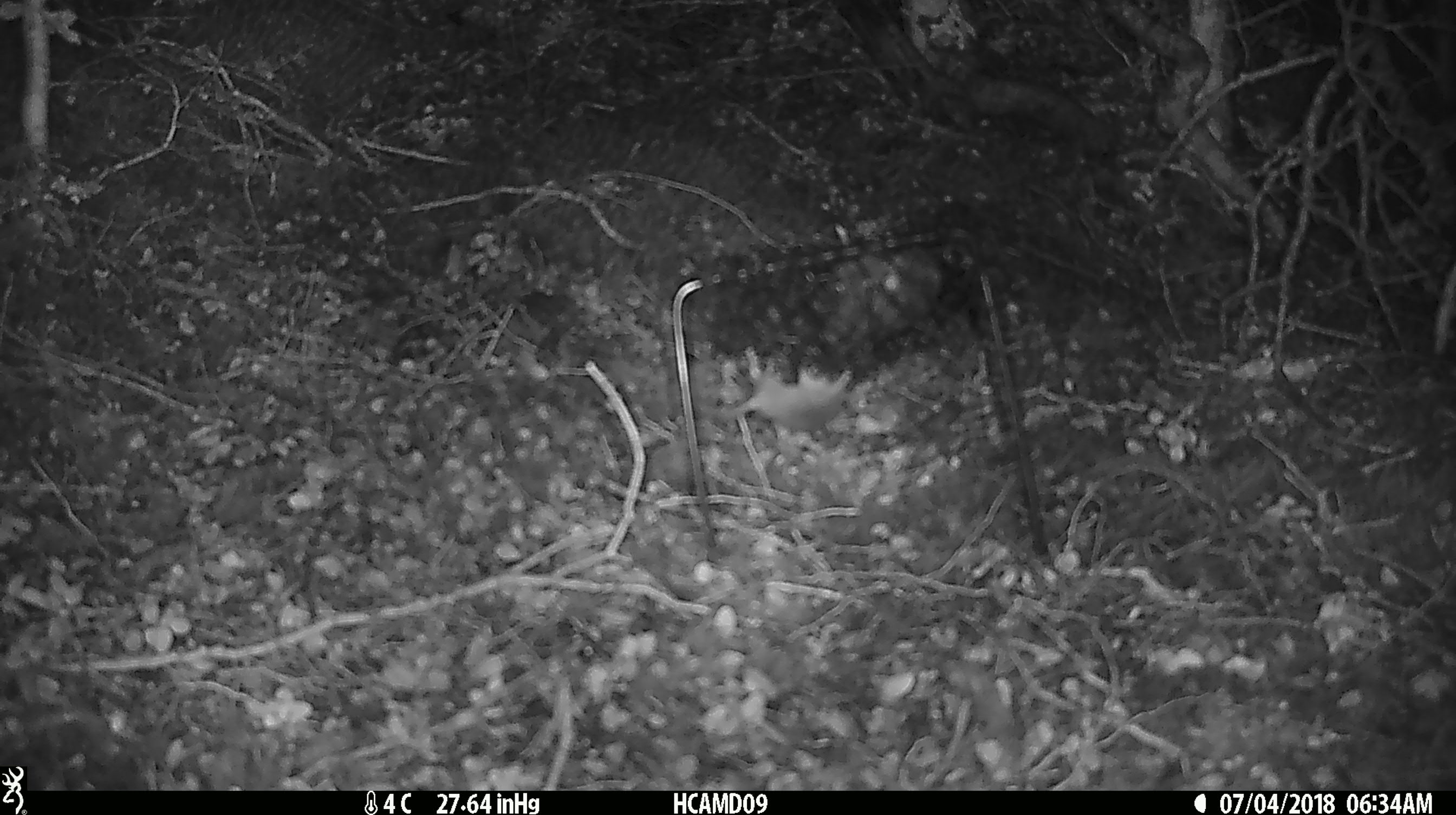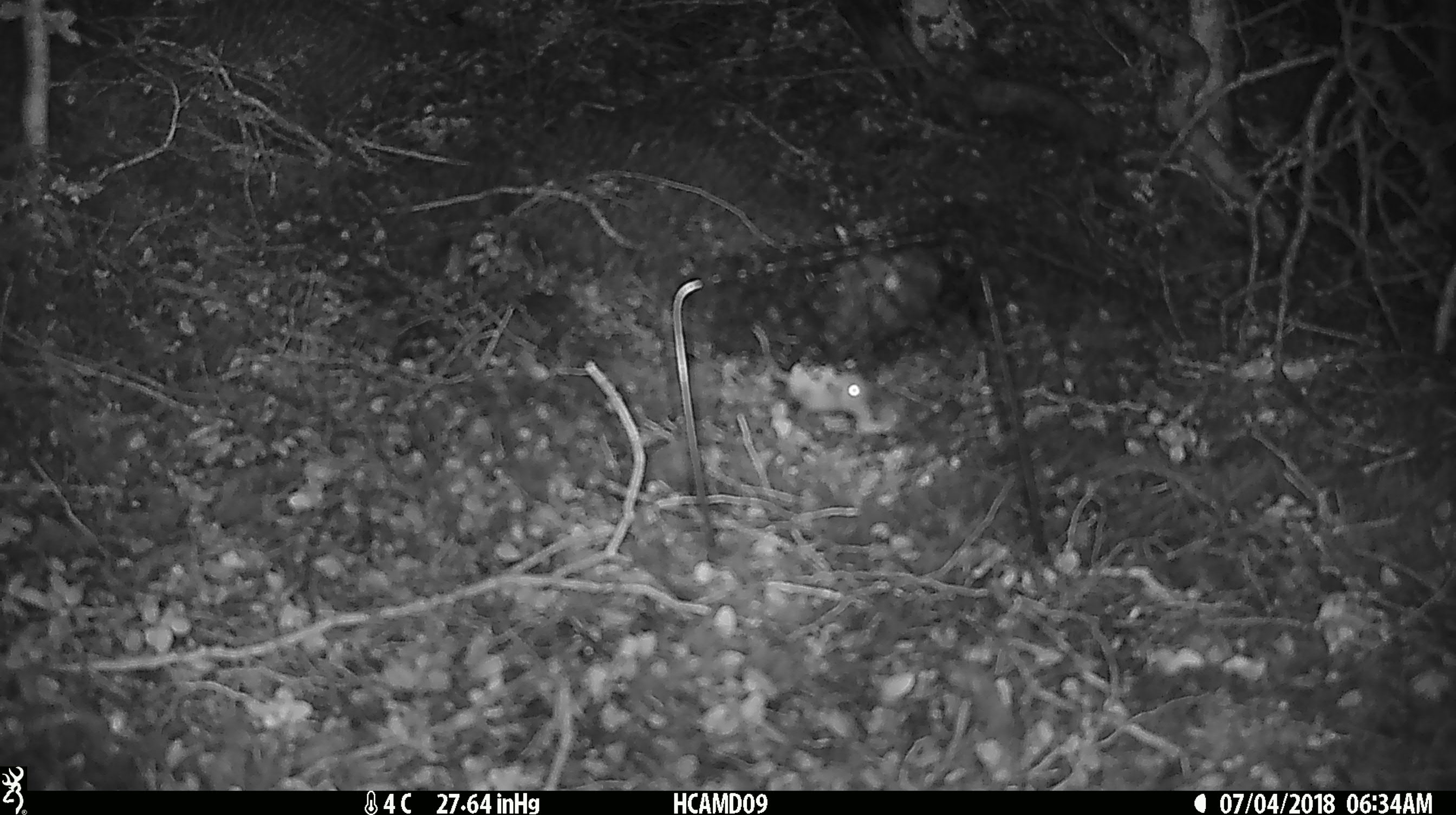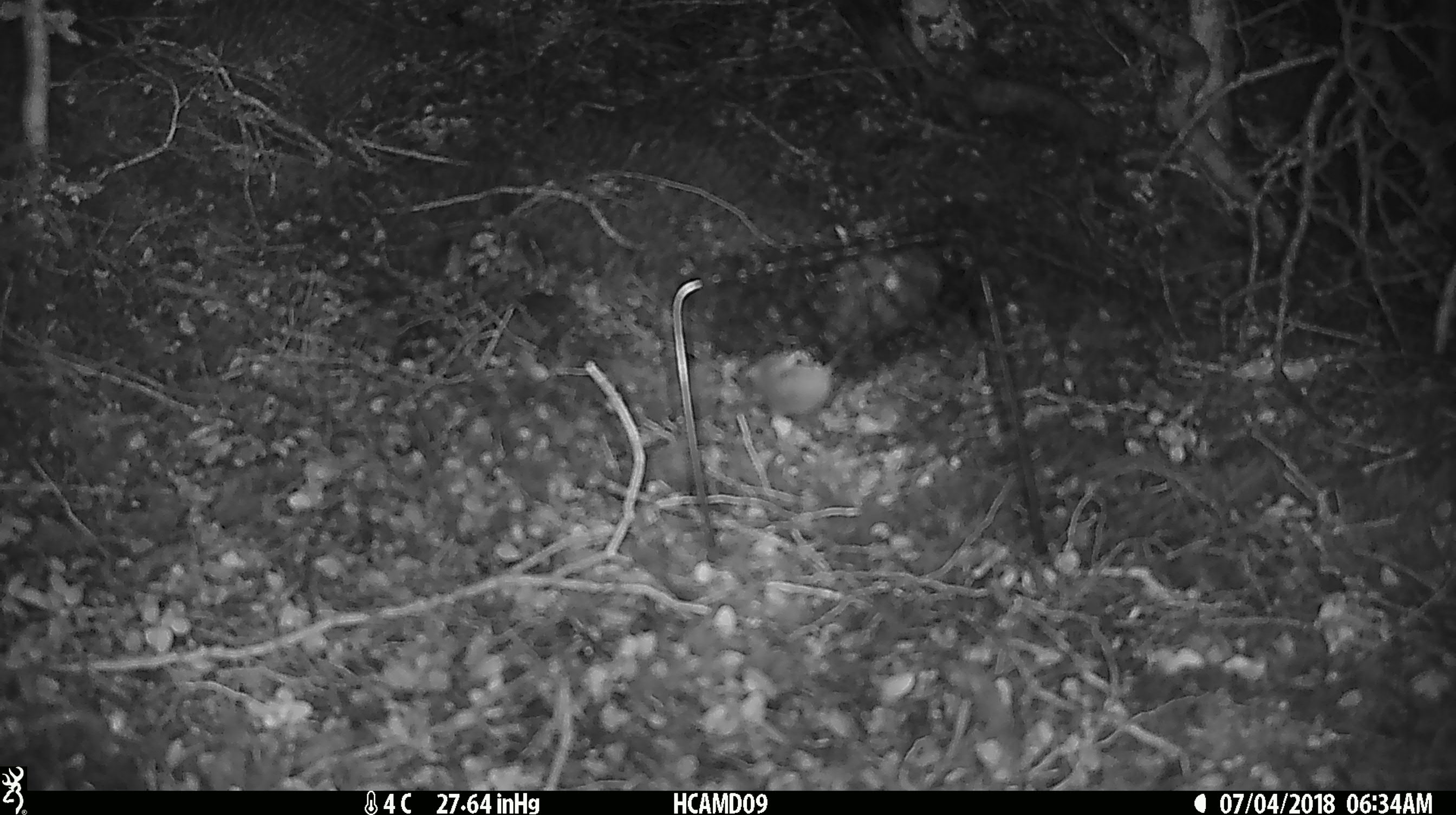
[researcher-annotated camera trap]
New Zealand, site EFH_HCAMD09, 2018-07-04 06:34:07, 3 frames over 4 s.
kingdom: Animalia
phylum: Chordata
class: Mammalia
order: Rodentia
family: Muridae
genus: Mus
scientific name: Mus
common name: mouse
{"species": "mouse (Mus)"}